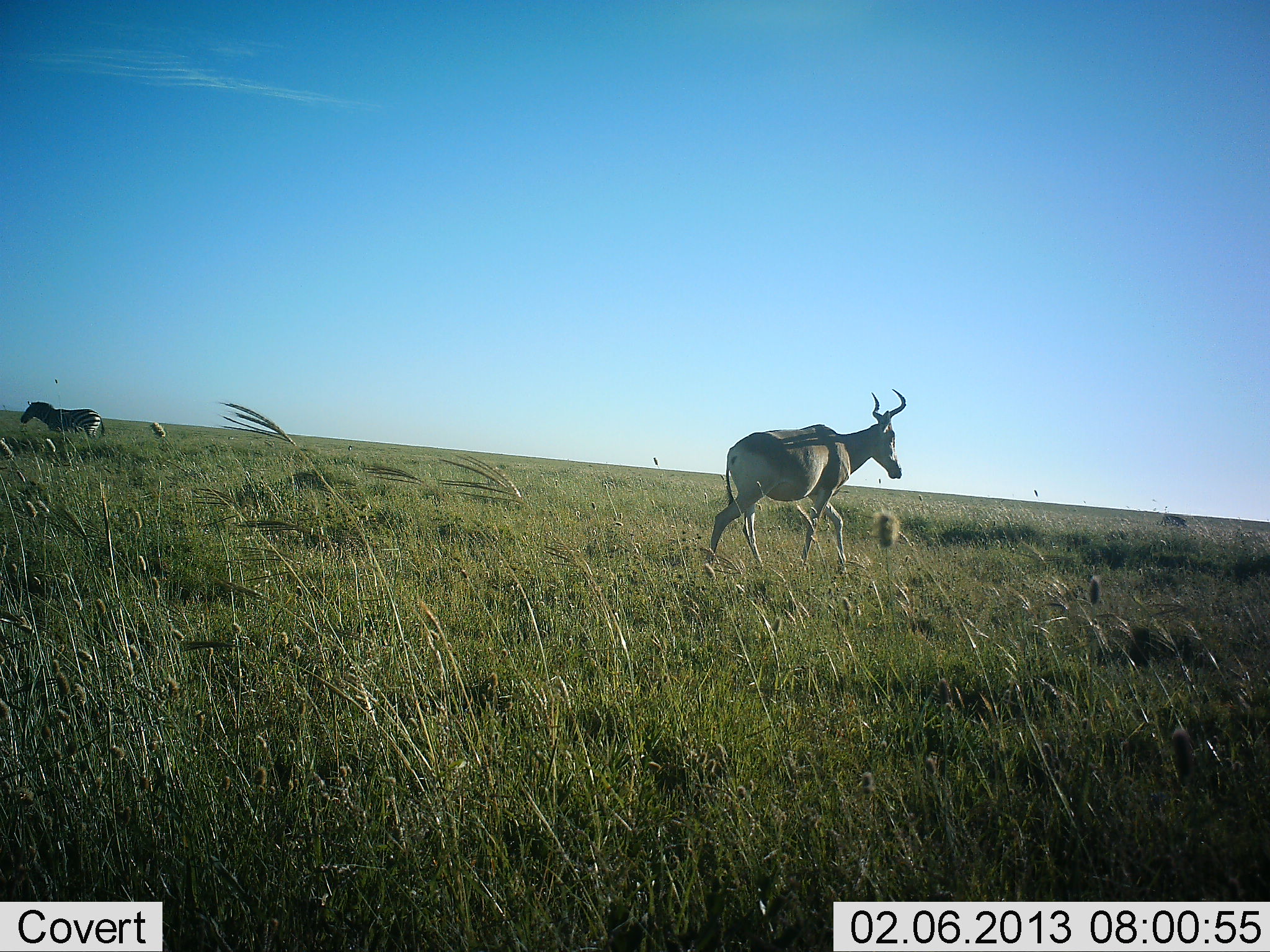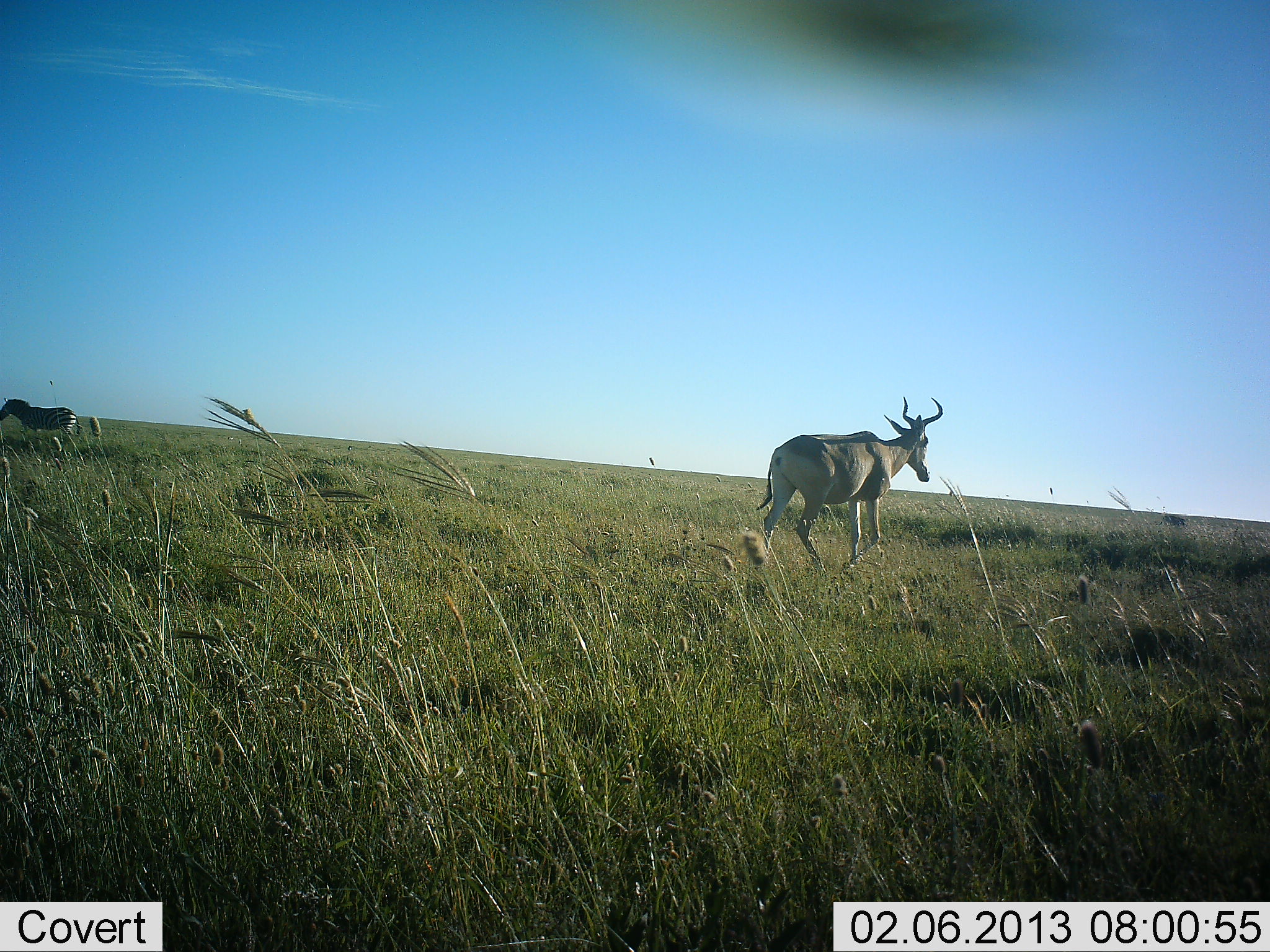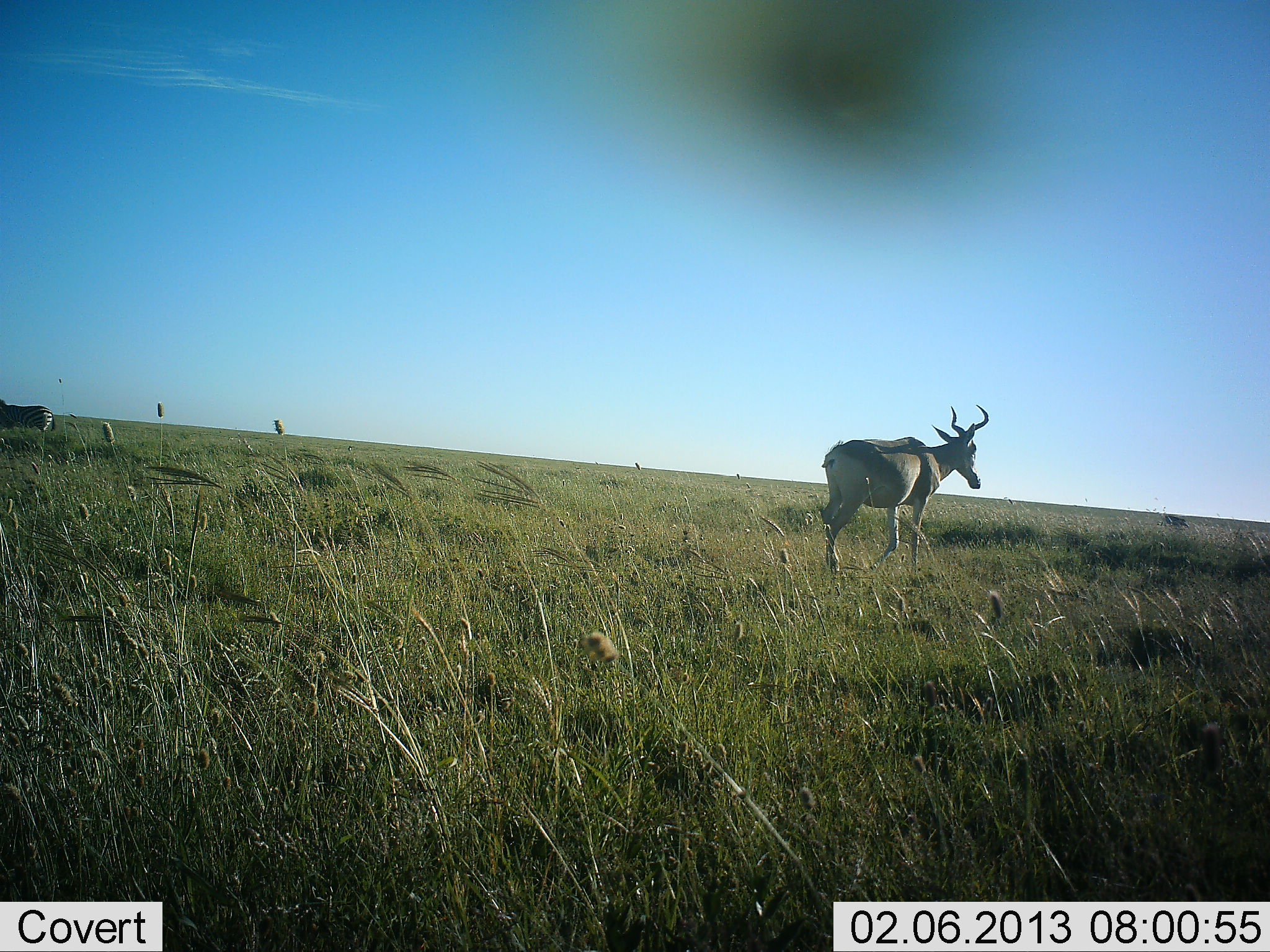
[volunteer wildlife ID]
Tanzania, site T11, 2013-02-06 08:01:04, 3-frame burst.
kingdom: Animalia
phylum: Chordata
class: Mammalia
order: Artiodactyla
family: Bovidae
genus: Alcelaphus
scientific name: Alcelaphus buselaphus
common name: hartebeest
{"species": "hartebeest (Alcelaphus buselaphus)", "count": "1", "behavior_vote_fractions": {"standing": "14%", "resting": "5%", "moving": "86%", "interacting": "0%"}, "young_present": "0%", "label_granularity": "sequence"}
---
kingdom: Animalia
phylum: Chordata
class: Mammalia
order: Perissodactyla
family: Equidae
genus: Equus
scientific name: Equus quagga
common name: plains zebra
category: zebra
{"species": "zebra (plains zebra) (Equus quagga)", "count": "1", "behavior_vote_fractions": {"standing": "25%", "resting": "5%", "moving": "70%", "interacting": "0%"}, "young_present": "0%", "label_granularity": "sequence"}